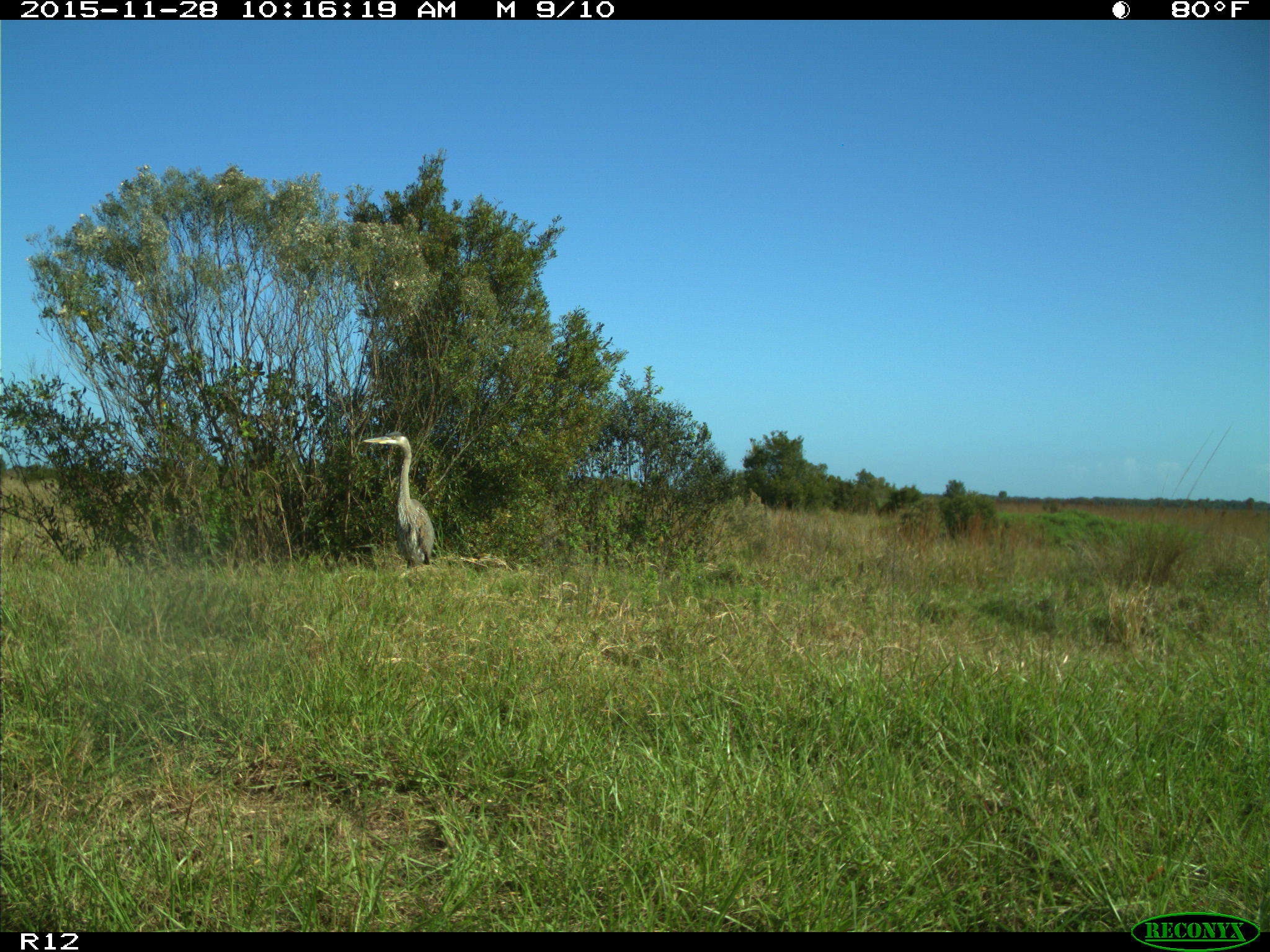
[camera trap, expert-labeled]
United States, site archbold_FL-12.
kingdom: Animalia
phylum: Chordata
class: Aves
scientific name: Aves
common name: birds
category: unidentified bird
Unidentified bird (birds) (Aves).